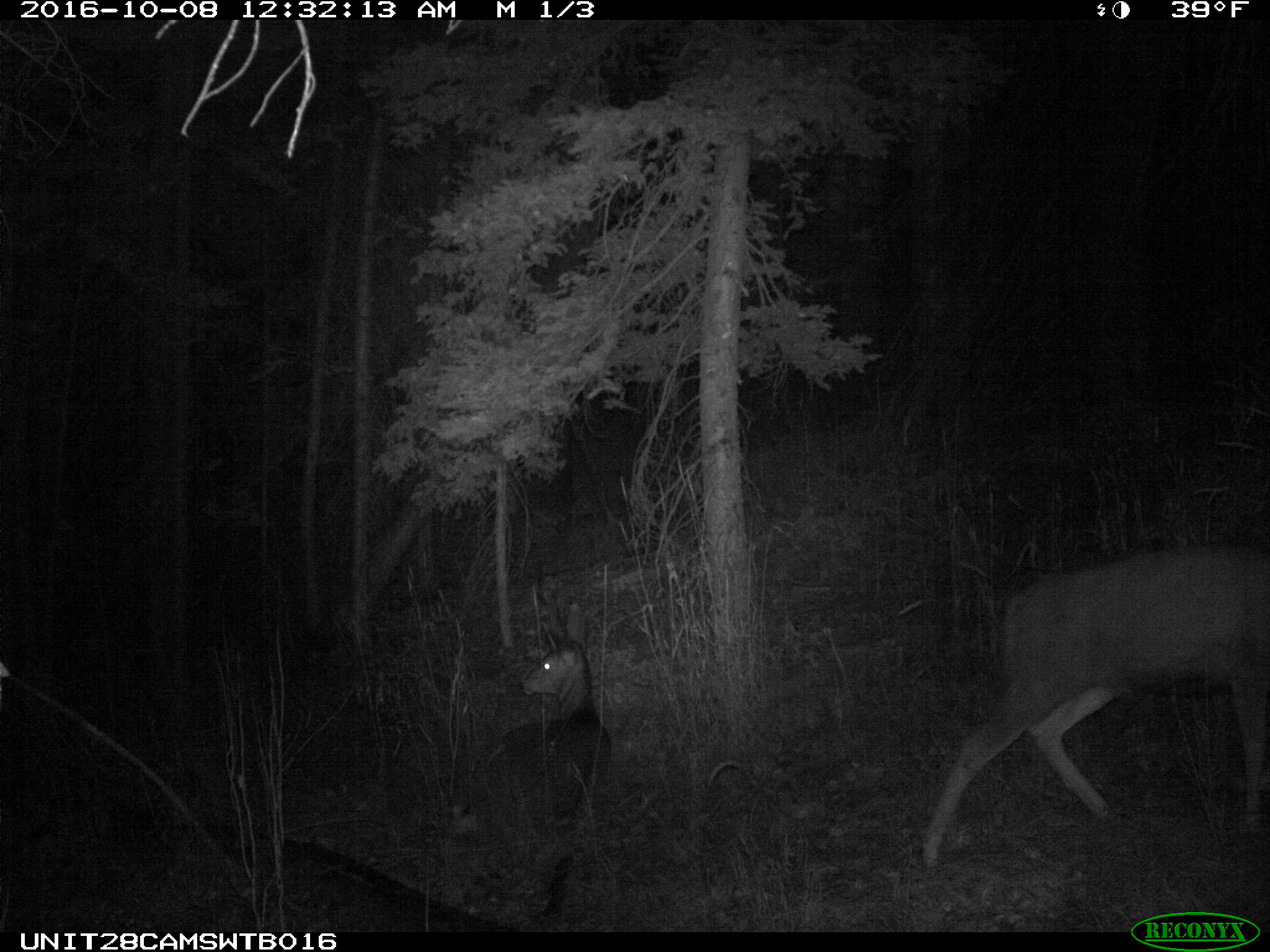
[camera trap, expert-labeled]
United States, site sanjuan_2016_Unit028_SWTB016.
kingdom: Animalia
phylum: Chordata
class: Mammalia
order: Artiodactyla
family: Cervidae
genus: Odocoileus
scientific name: Odocoileus hemionus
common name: mule deer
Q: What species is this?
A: Odocoileus hemionus (mule deer).